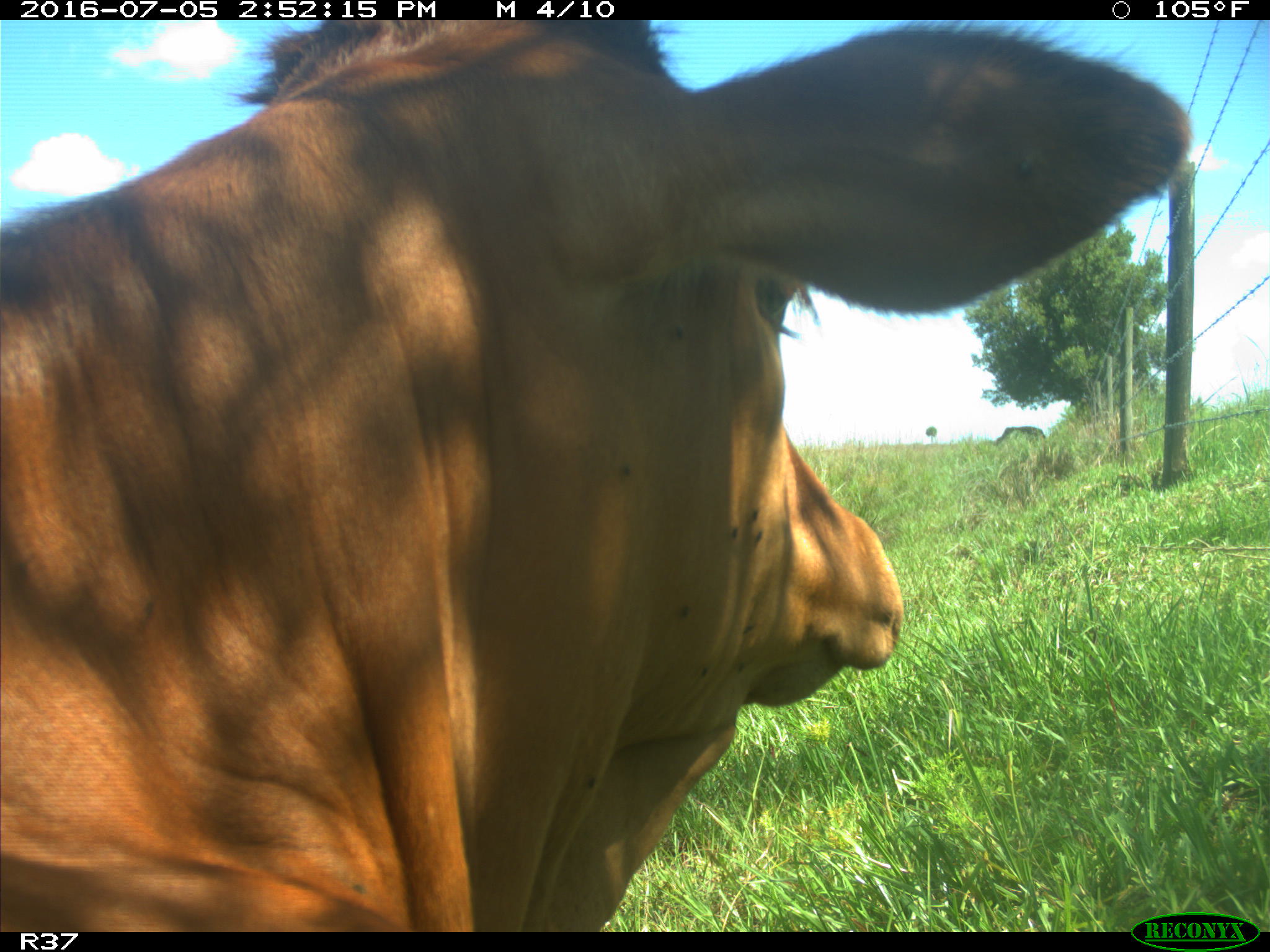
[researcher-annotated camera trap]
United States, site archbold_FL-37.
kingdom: Animalia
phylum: Chordata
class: Mammalia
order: Artiodactyla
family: Bovidae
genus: Bos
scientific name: Bos taurus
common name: domestic cow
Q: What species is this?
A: Bos taurus (domestic cow).